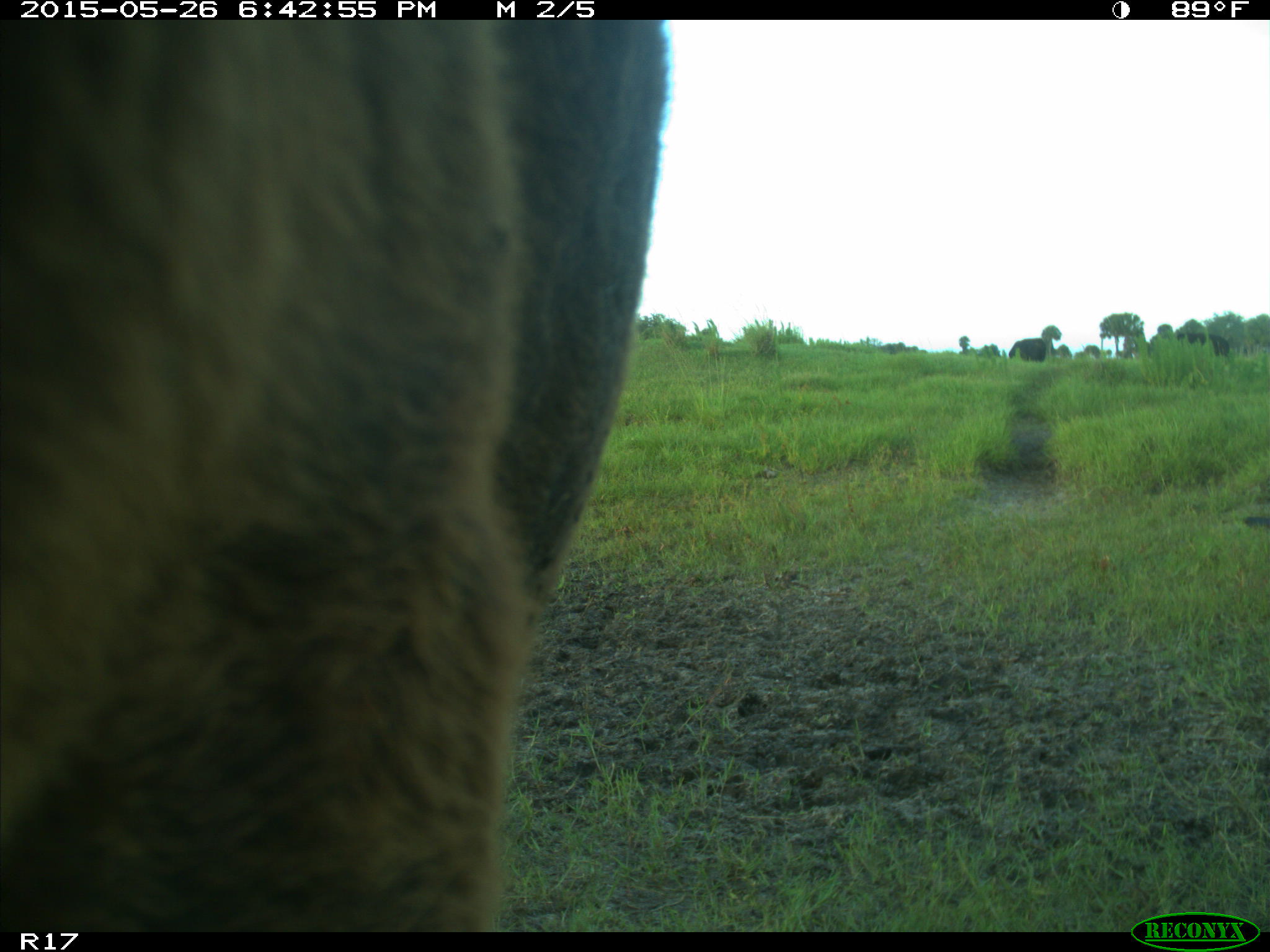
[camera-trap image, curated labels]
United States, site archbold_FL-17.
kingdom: Animalia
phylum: Chordata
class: Mammalia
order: Artiodactyla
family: Bovidae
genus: Bos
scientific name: Bos taurus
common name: domestic cow